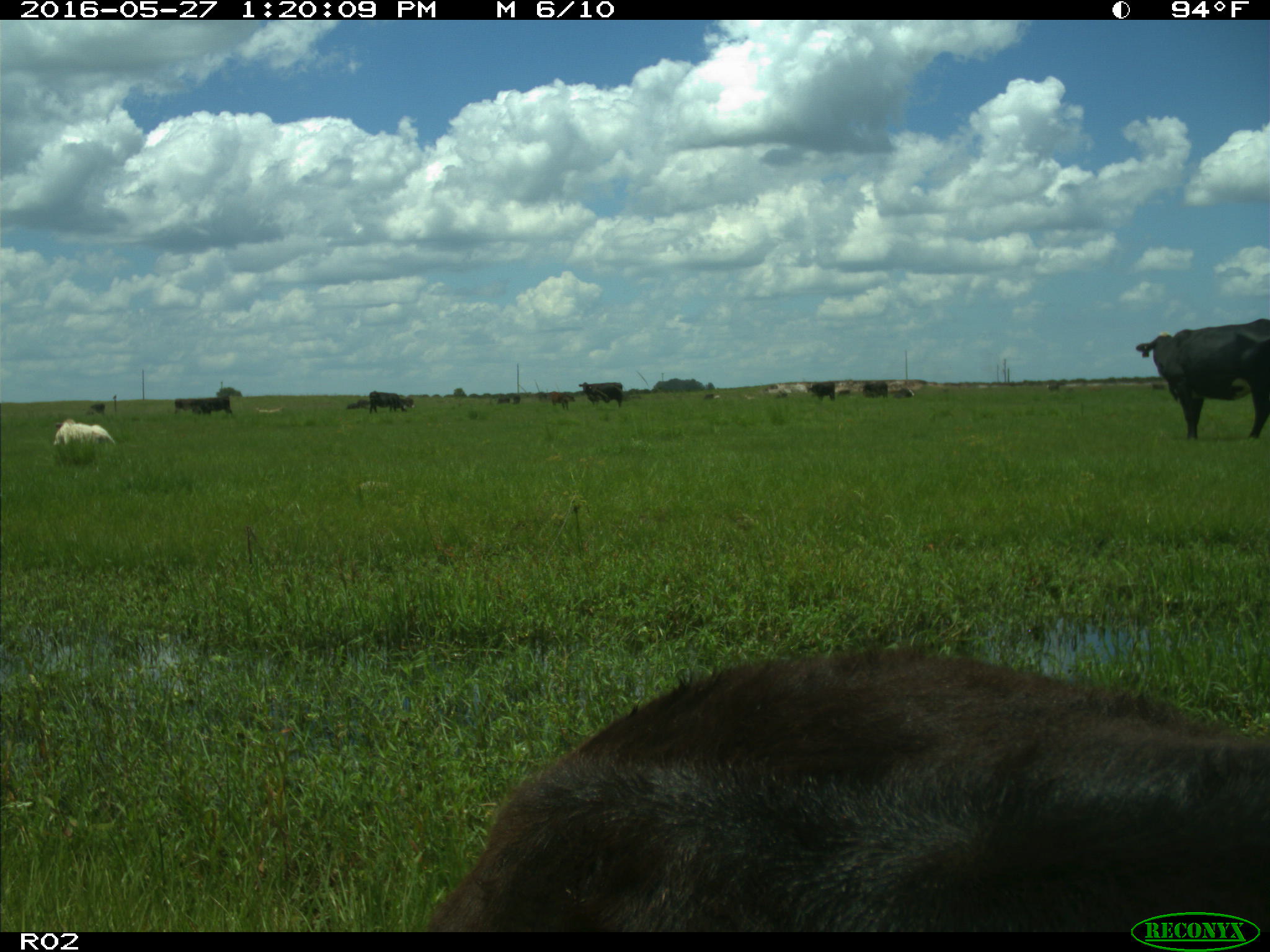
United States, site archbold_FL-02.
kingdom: Animalia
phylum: Chordata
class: Mammalia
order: Artiodactyla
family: Bovidae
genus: Bos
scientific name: Bos taurus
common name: domestic cow